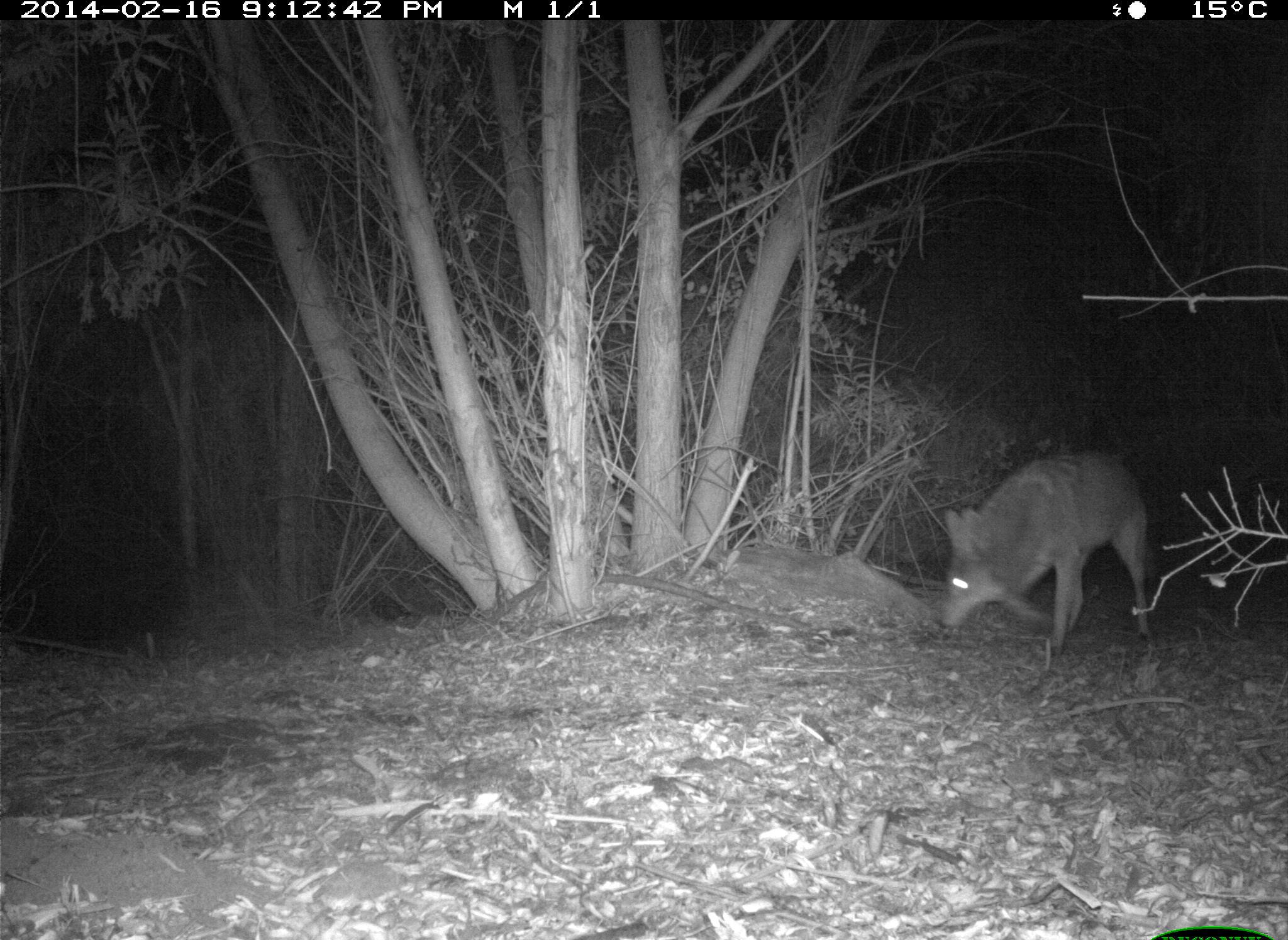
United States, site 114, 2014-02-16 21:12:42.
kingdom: Animalia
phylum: Chordata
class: Mammalia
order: Carnivora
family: Canidae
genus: Canis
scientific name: Canis latrans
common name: coyote